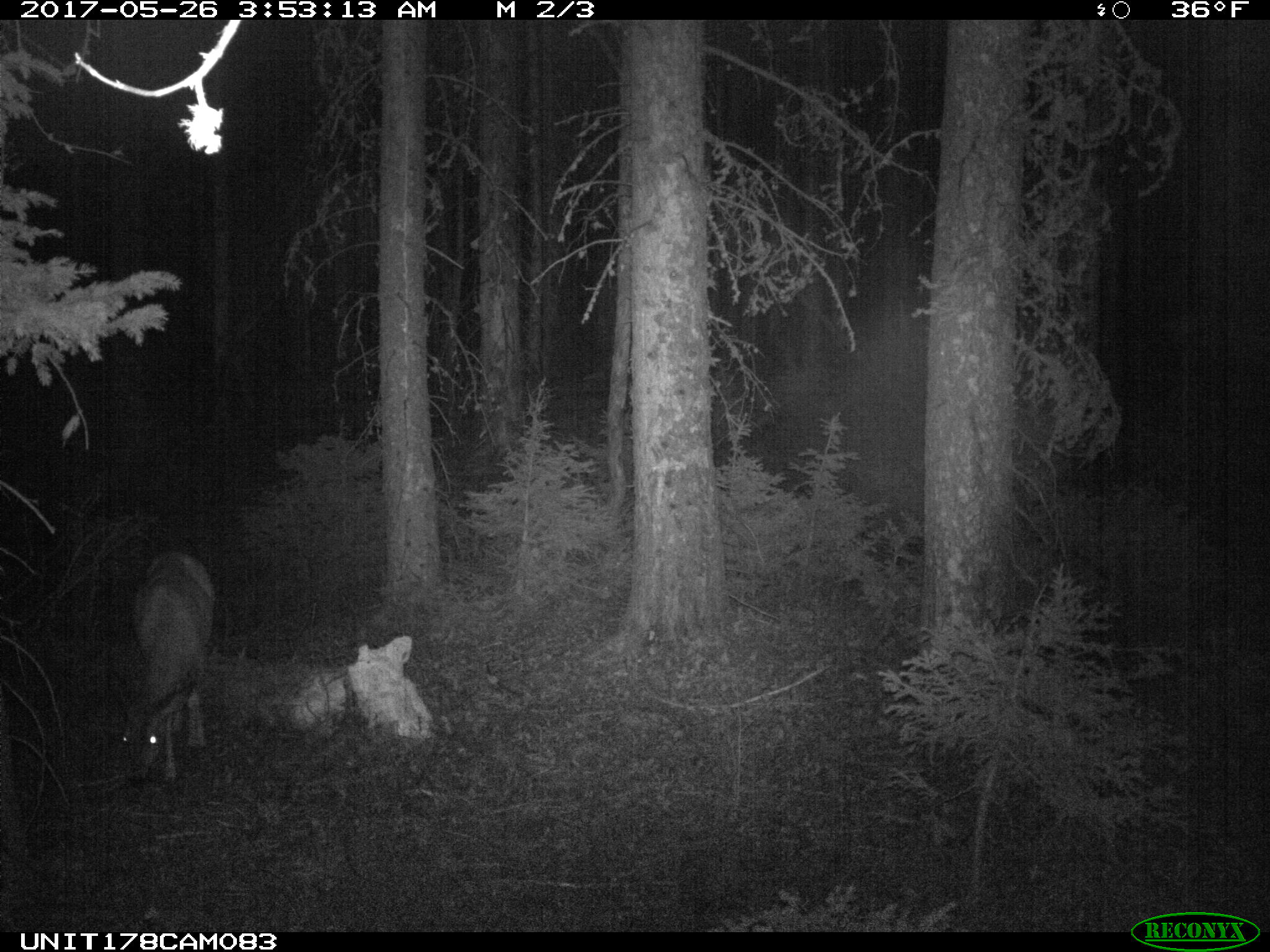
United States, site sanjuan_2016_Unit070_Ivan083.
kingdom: Animalia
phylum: Chordata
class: Mammalia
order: Artiodactyla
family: Cervidae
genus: Odocoileus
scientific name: Odocoileus hemionus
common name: mule deer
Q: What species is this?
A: Odocoileus hemionus (mule deer).